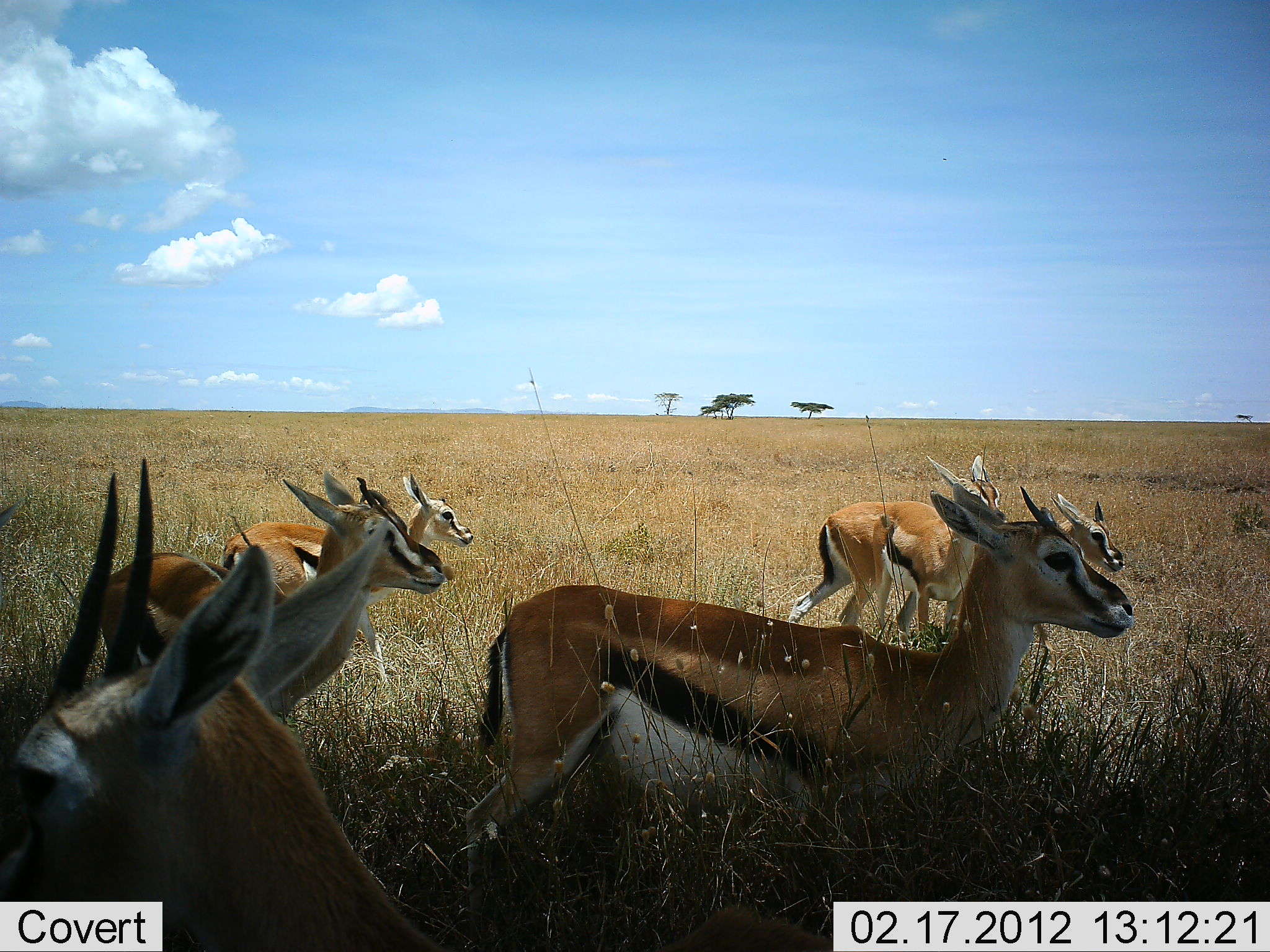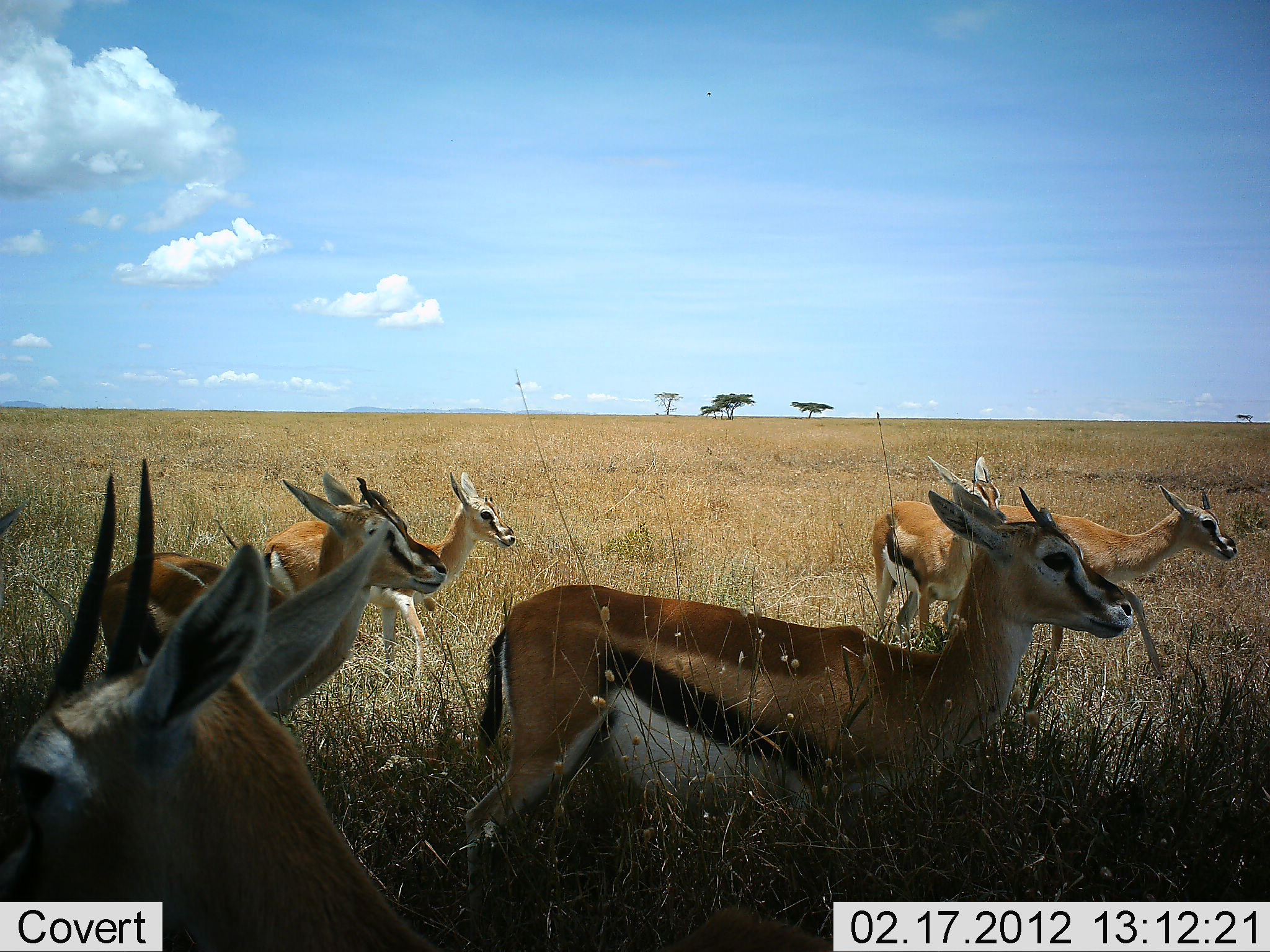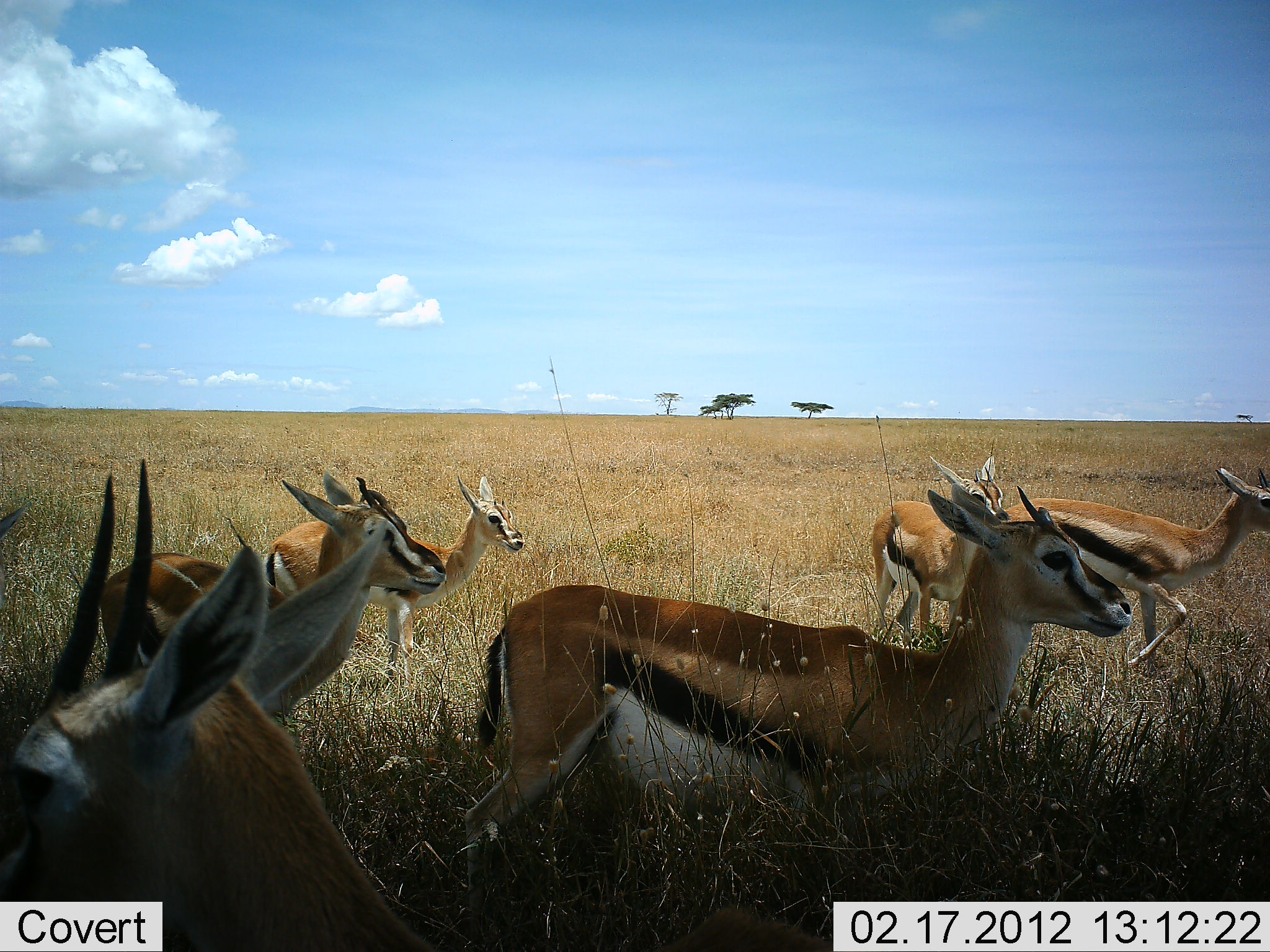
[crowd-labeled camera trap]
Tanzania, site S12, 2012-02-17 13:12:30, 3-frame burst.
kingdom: Animalia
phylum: Chordata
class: Mammalia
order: Artiodactyla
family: Bovidae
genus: Eudorcas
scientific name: Eudorcas thomsonii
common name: thomson's gazelle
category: gazellethomsons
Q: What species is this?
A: Gazellethomsons (thomson's gazelle) (Eudorcas thomsonii).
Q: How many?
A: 6.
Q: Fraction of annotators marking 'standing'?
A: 86%.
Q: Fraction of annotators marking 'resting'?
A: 7%.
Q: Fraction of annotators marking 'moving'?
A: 50%.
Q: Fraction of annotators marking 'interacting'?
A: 0%.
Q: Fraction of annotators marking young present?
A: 7%.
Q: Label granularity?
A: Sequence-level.